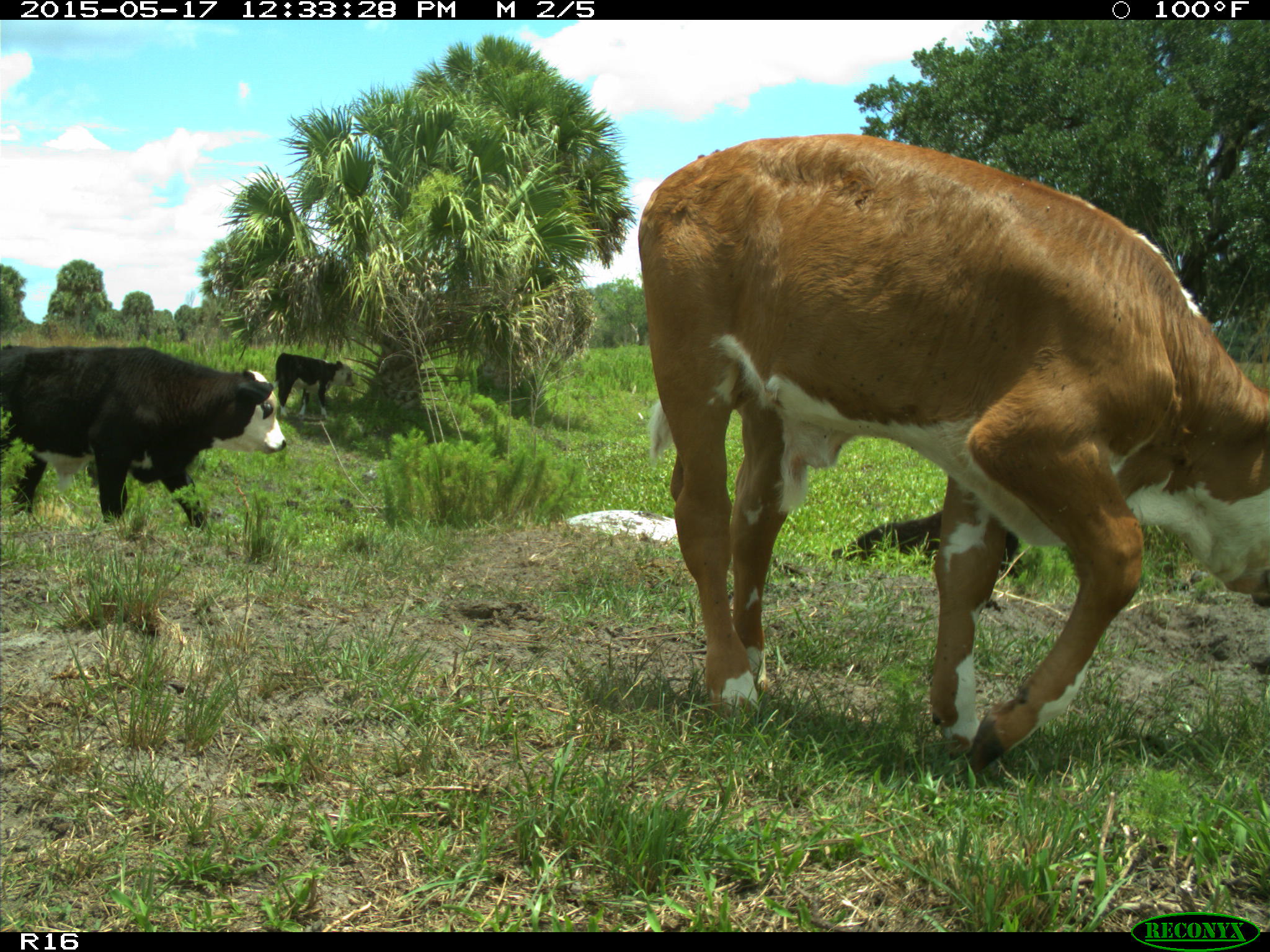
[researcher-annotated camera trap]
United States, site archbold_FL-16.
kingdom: Animalia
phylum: Chordata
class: Mammalia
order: Artiodactyla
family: Bovidae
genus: Bos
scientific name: Bos taurus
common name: domestic cow